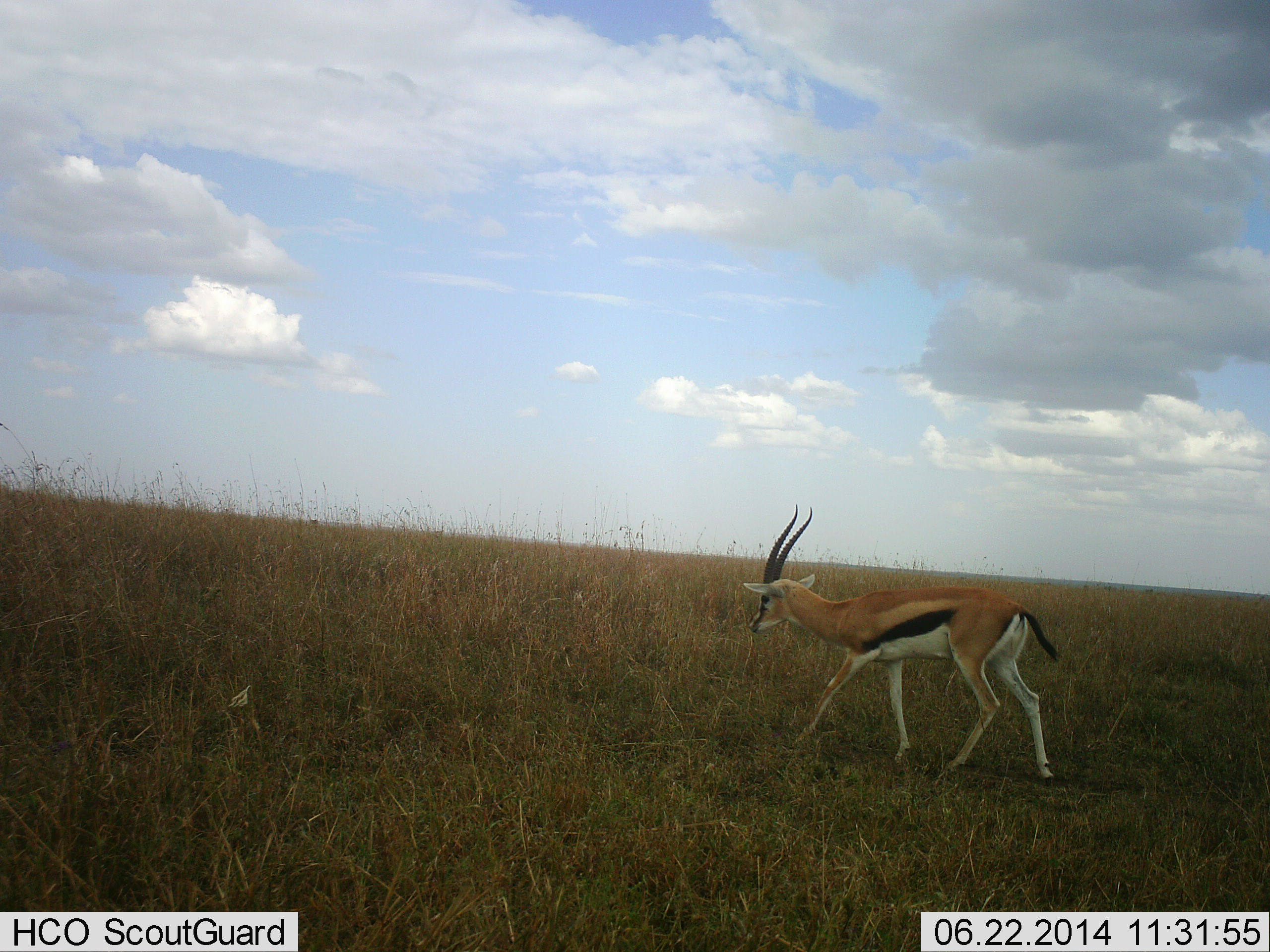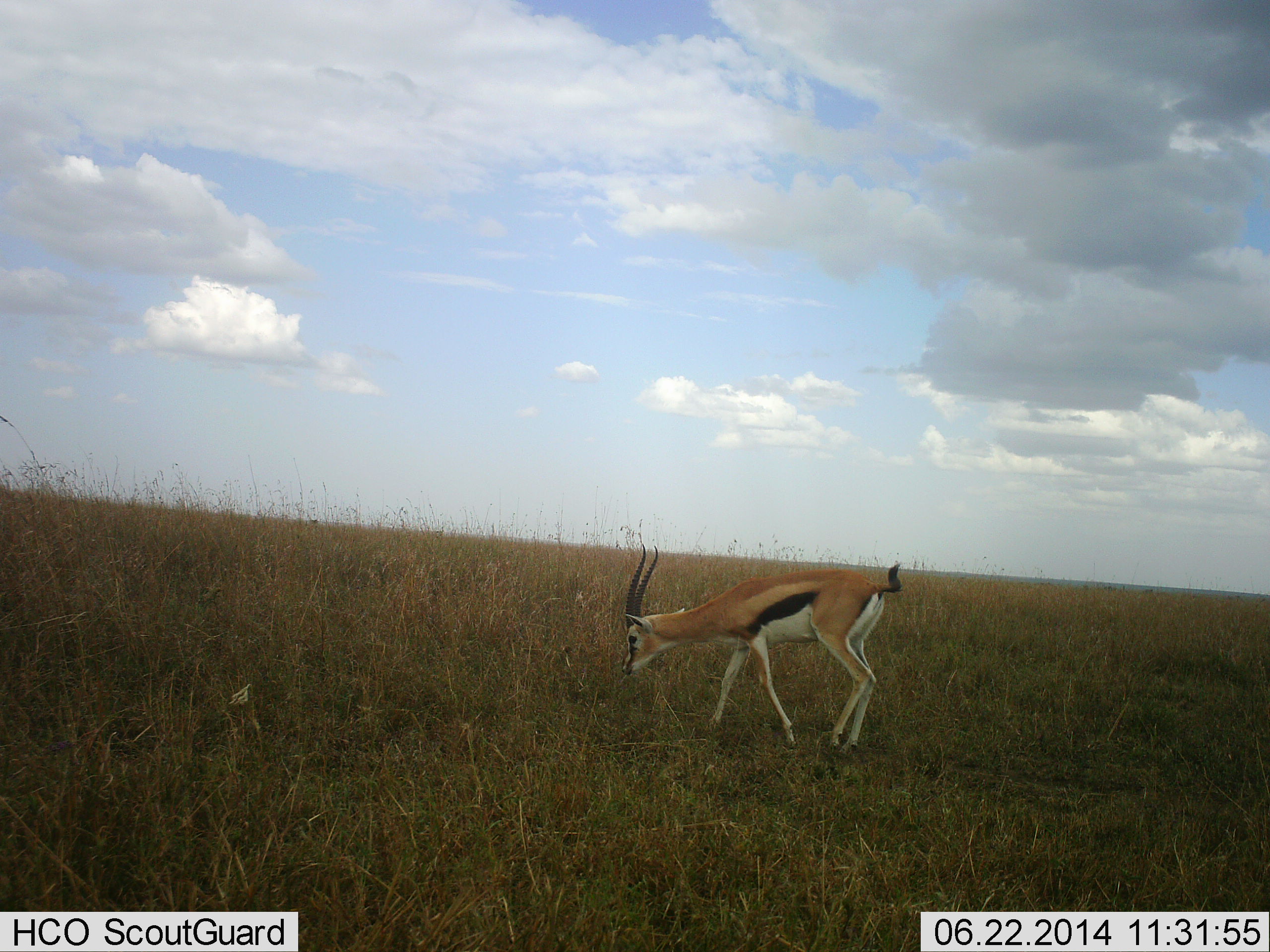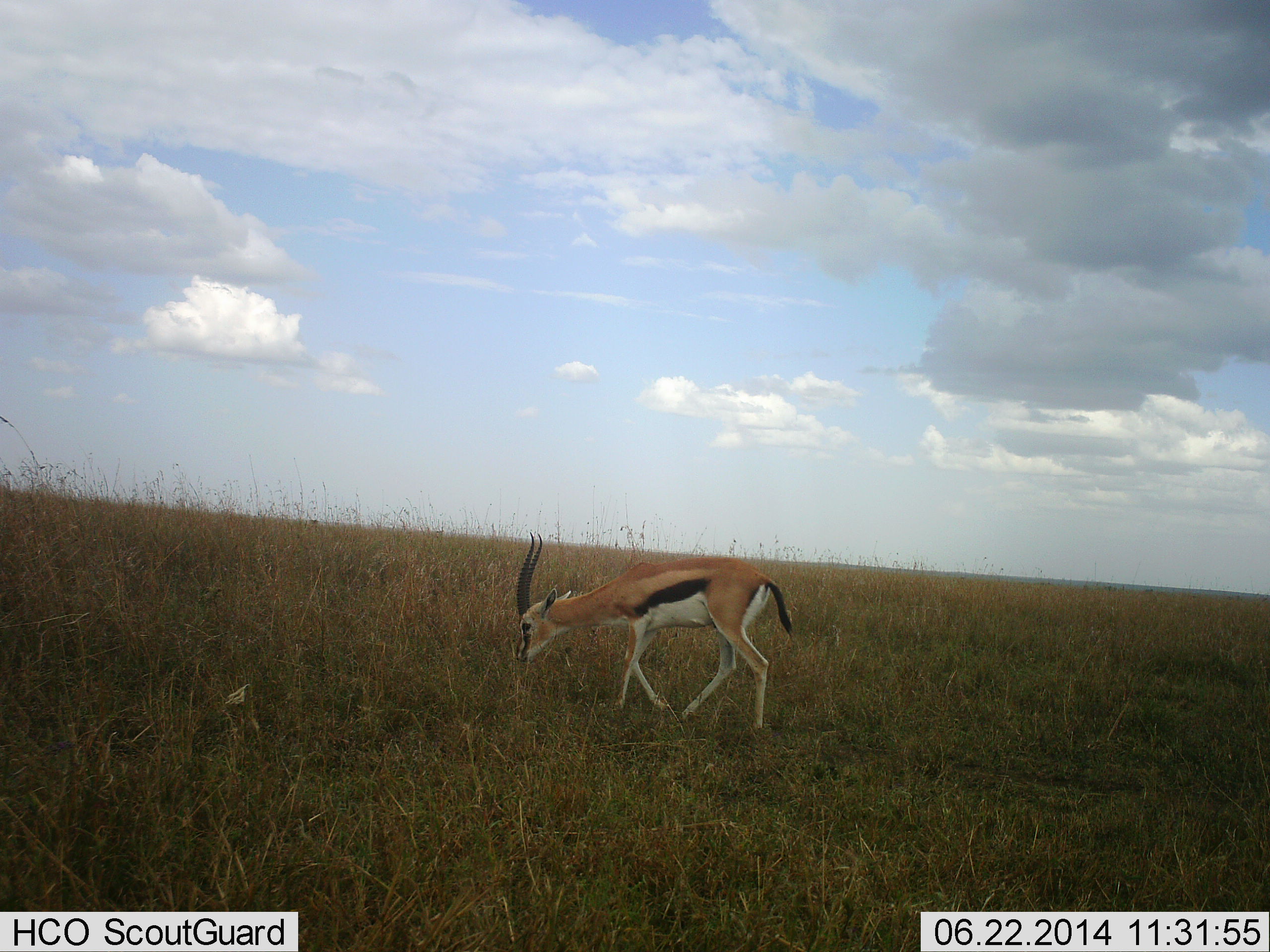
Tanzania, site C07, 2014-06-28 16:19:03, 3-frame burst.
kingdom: Animalia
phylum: Chordata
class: Mammalia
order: Artiodactyla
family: Bovidae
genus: Eudorcas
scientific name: Eudorcas thomsonii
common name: thomson's gazelle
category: gazellethomsons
Gazellethomsons (thomson's gazelle) (Eudorcas thomsonii), count 1. Behavior (volunteer vote fractions): standing 10%, resting 0%, moving 80%, interacting 0%. Young present (vote fraction): 0%. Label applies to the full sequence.